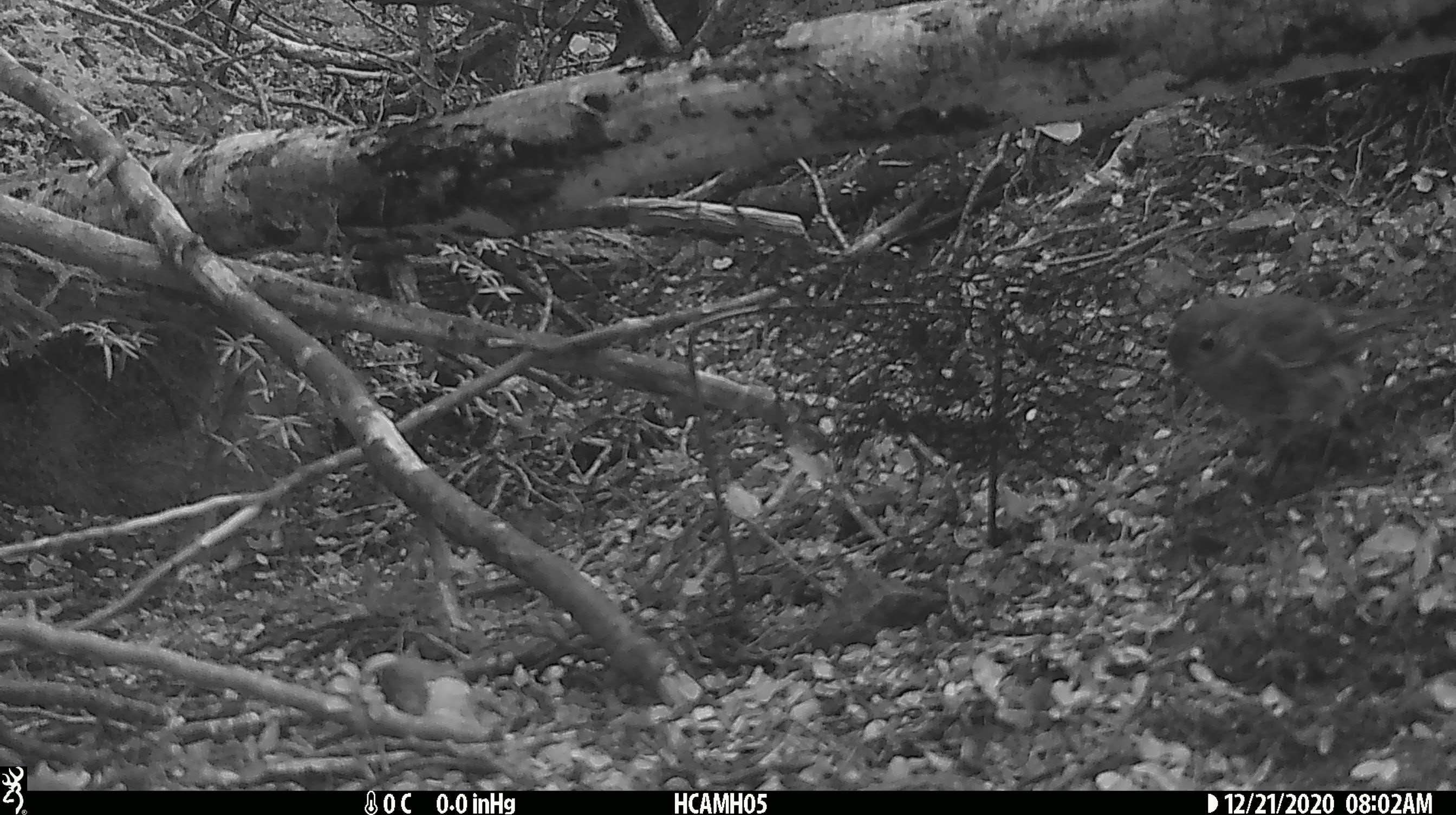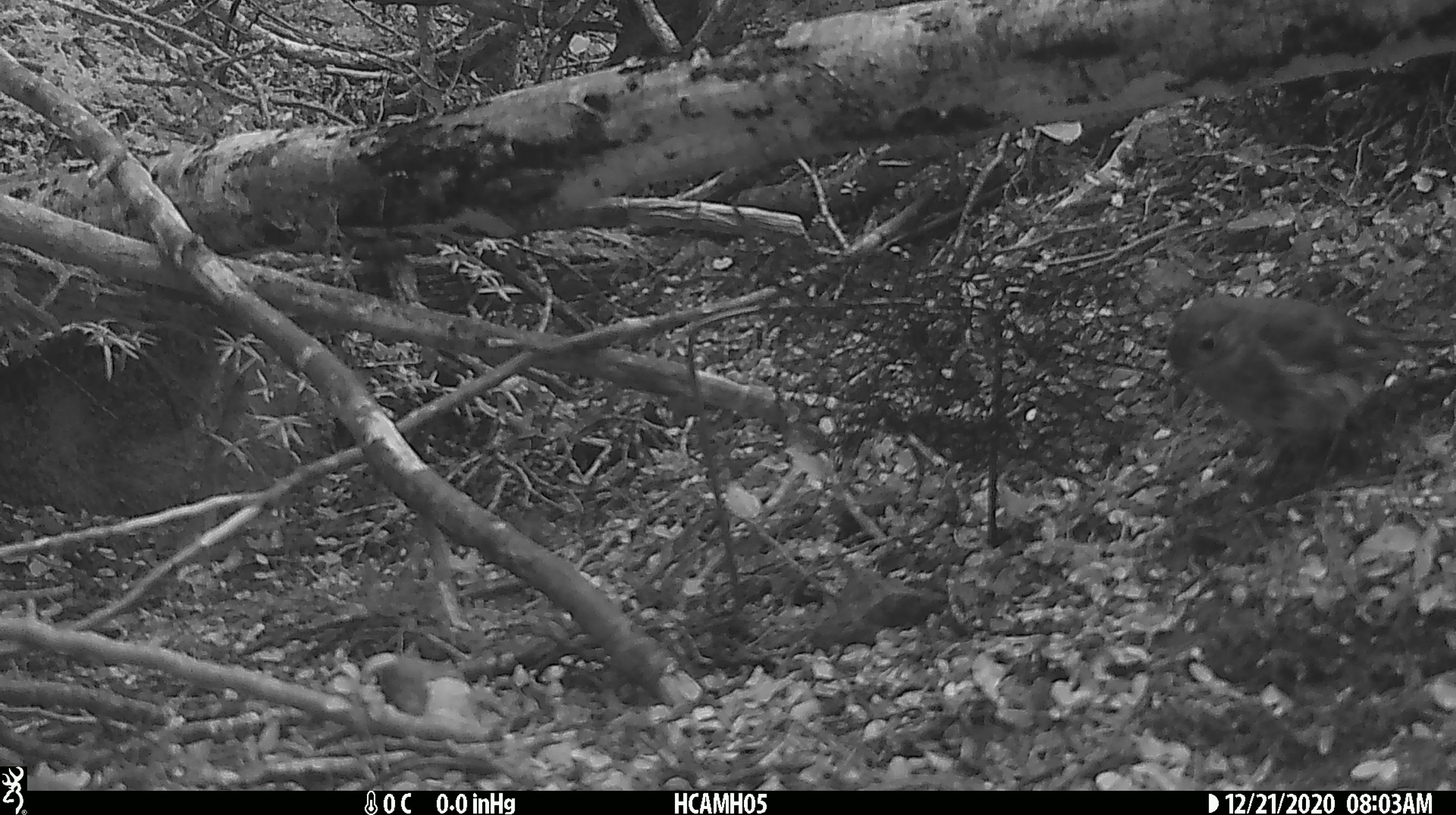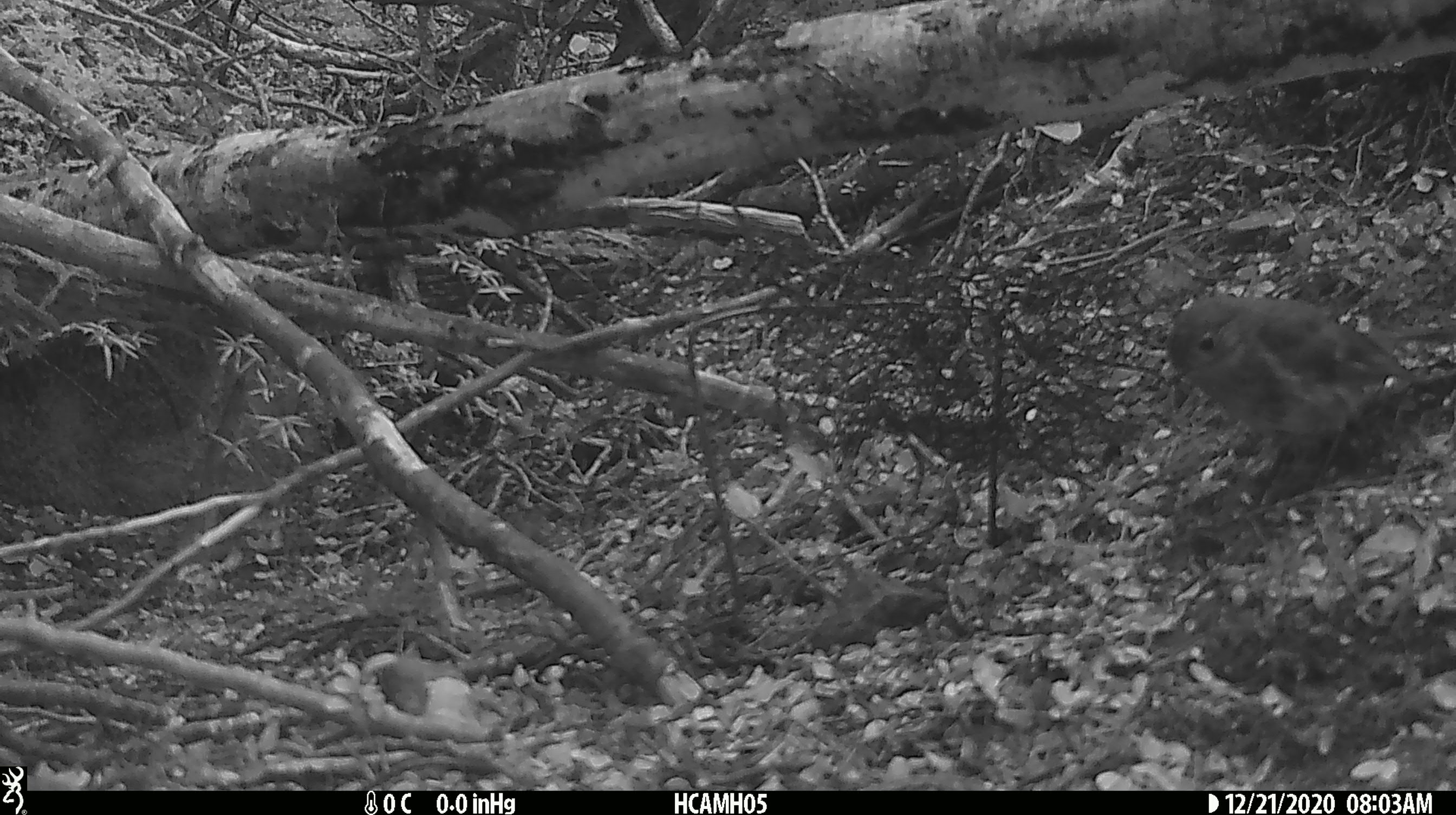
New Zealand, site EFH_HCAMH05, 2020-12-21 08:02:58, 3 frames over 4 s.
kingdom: Animalia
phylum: Chordata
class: Aves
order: Passeriformes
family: Petroicidae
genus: Petroica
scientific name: Petroica australis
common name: new zealand robin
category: robin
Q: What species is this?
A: Robin (new zealand robin) (Petroica australis).